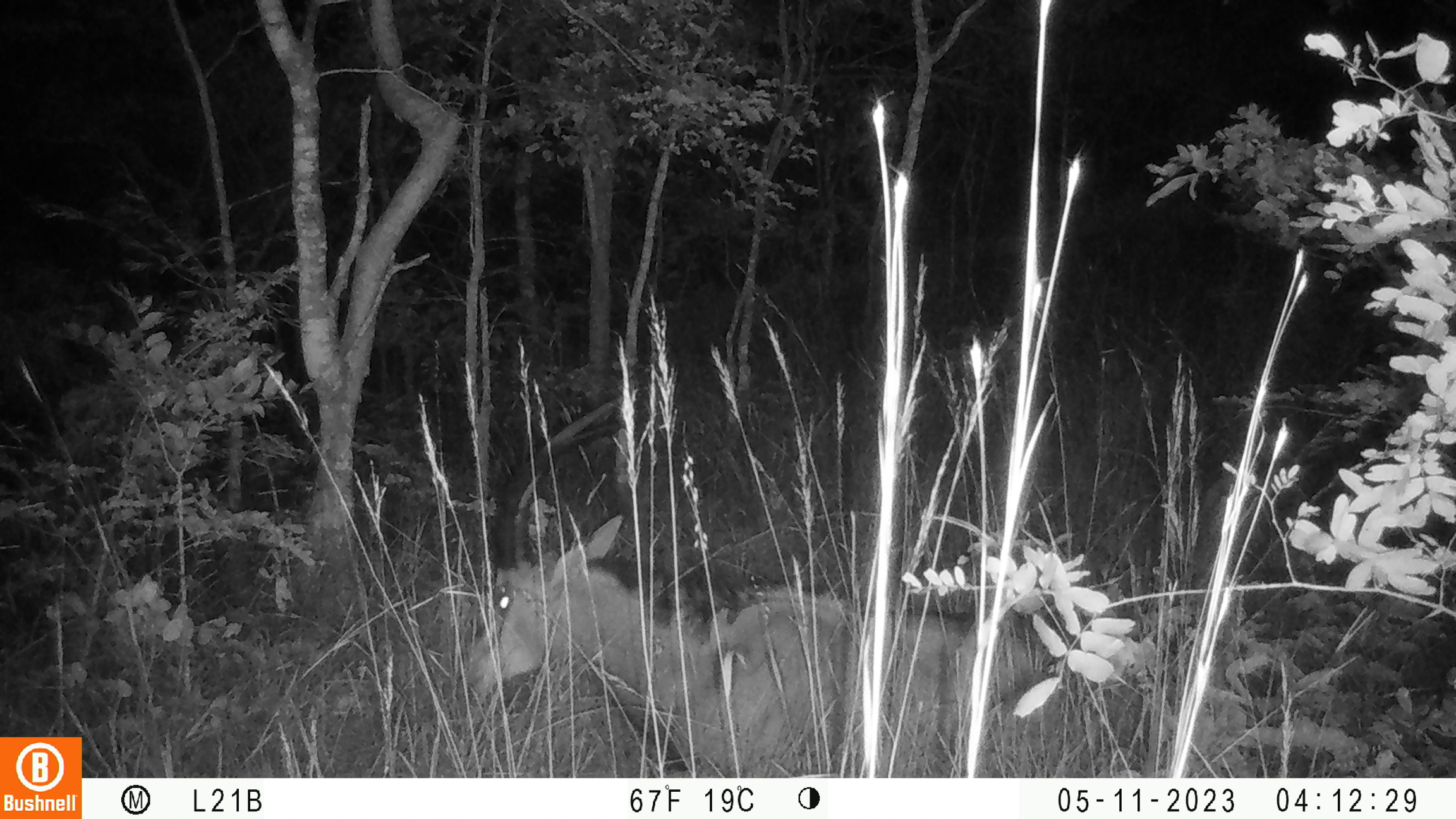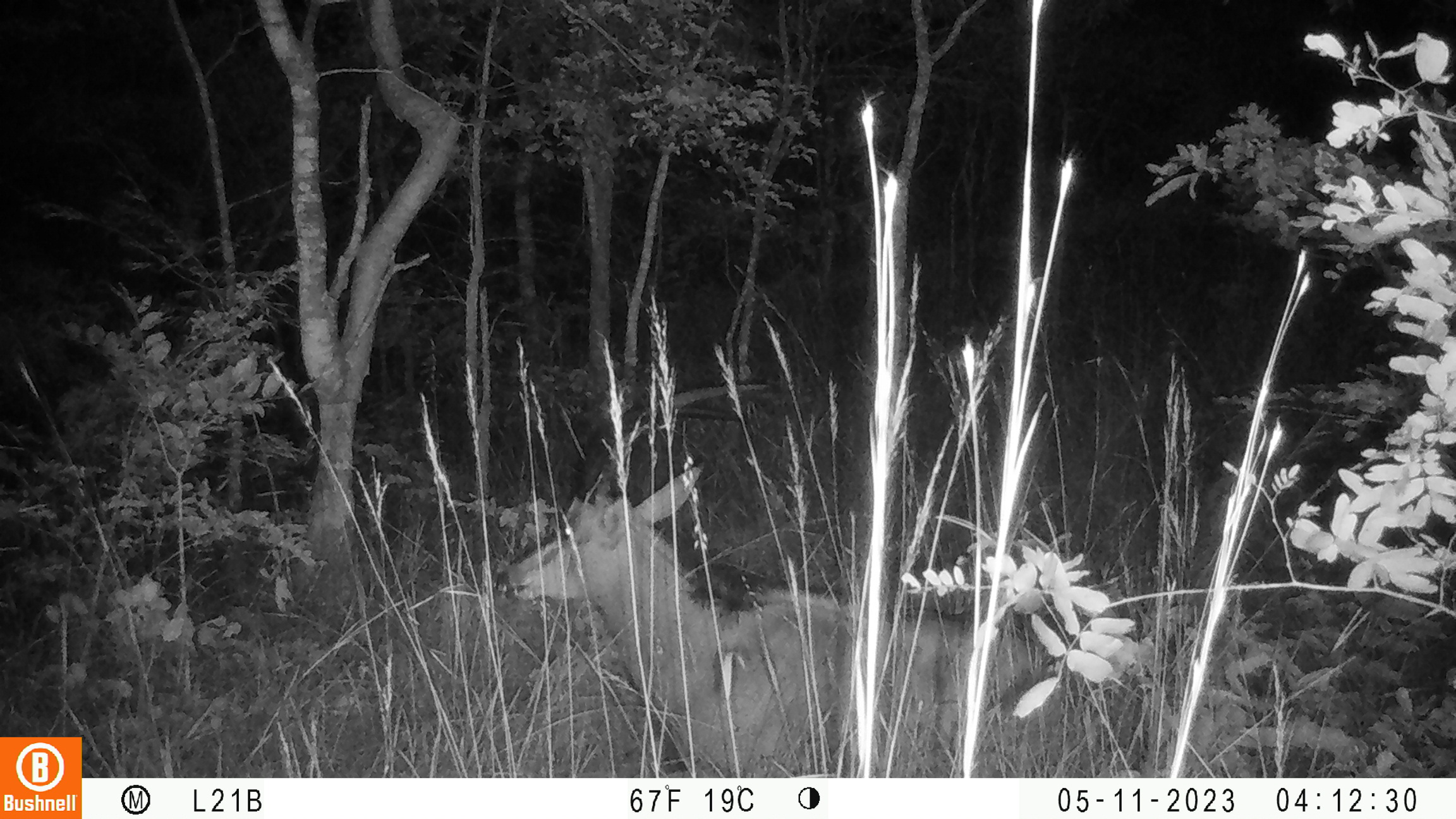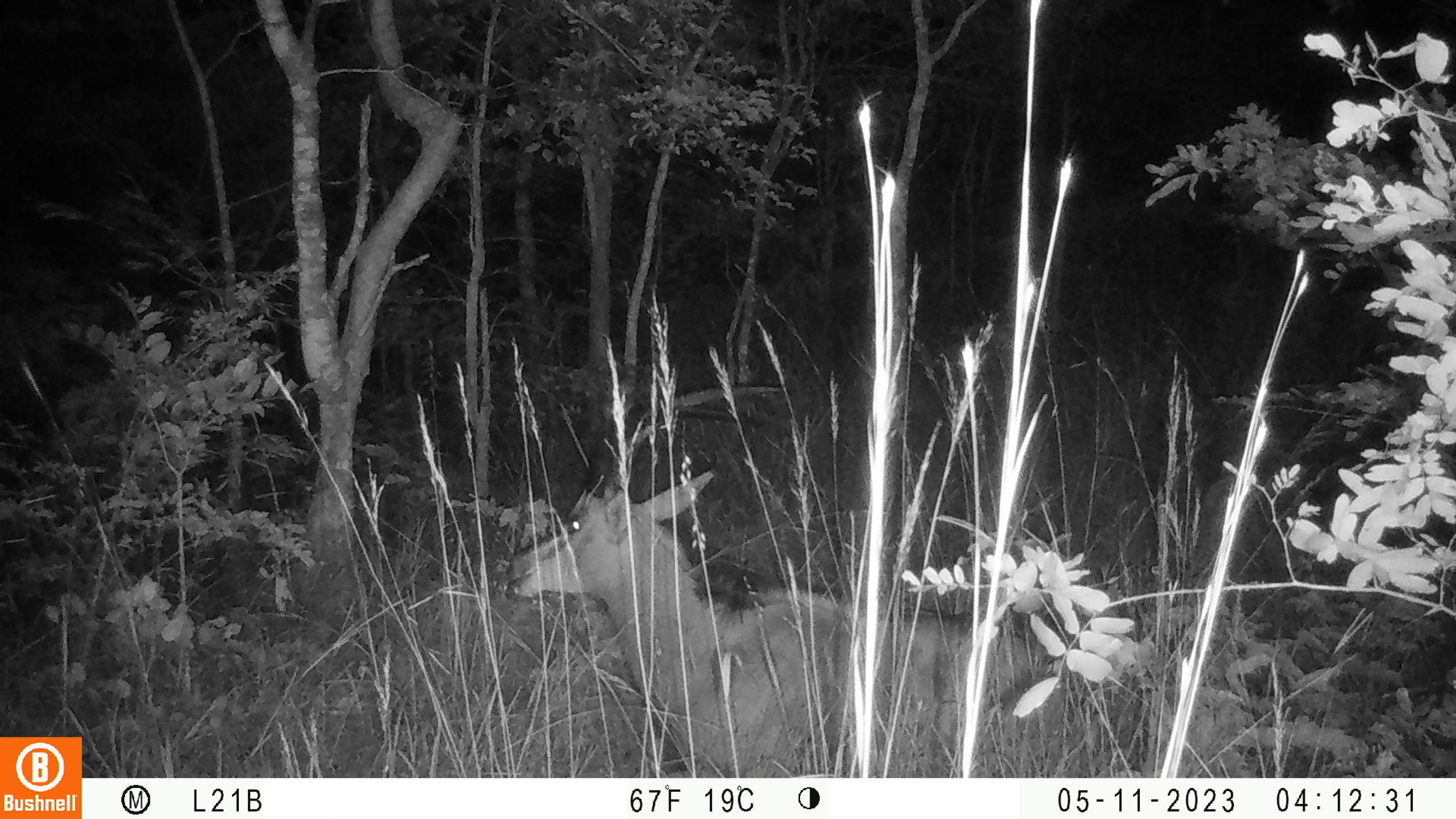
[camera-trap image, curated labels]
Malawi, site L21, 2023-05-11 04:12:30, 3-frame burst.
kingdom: Animalia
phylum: Chordata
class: Mammalia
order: Artiodactyla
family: Bovidae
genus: Hippotragus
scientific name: Hippotragus niger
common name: sable antelope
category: sable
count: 1